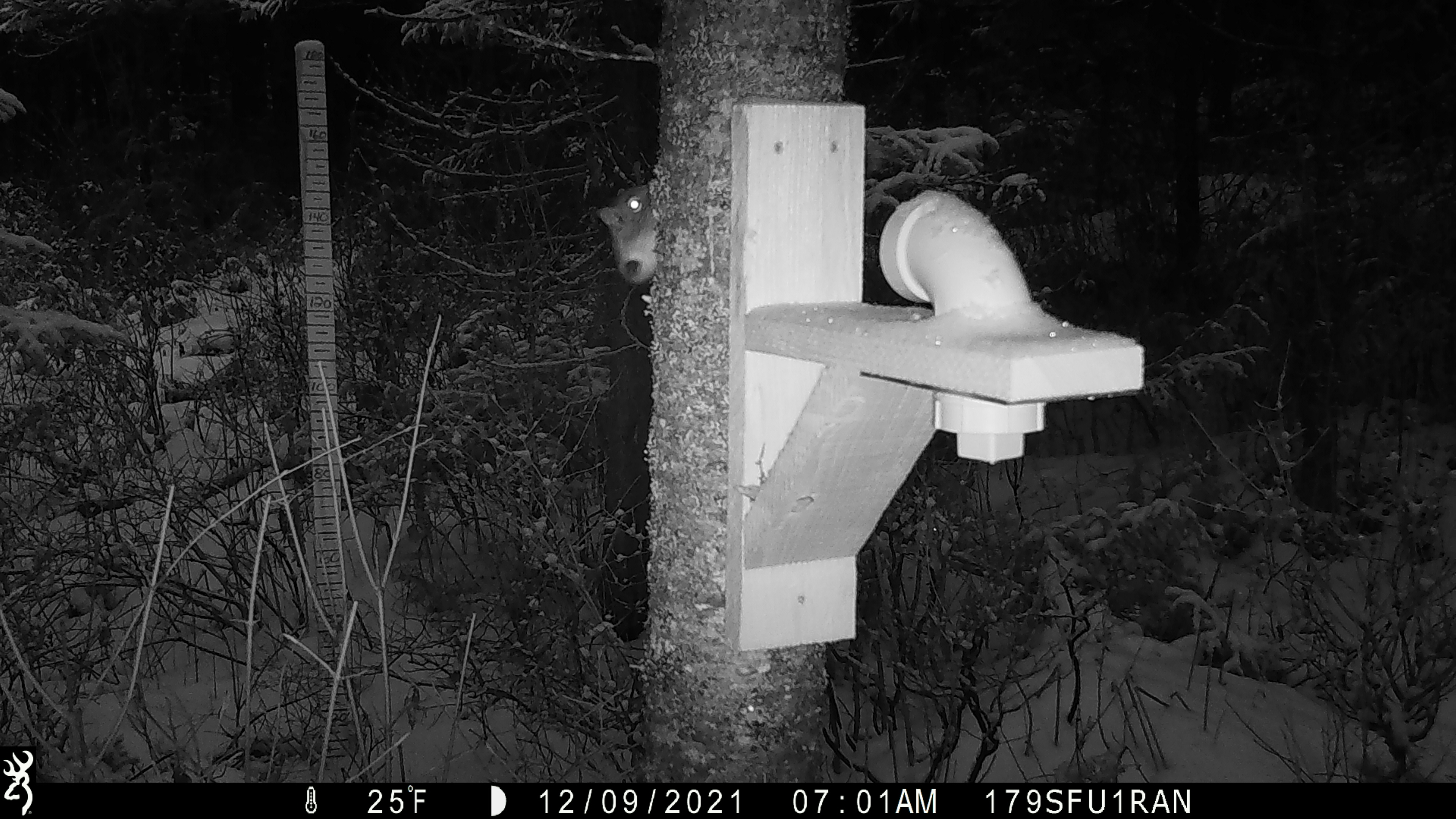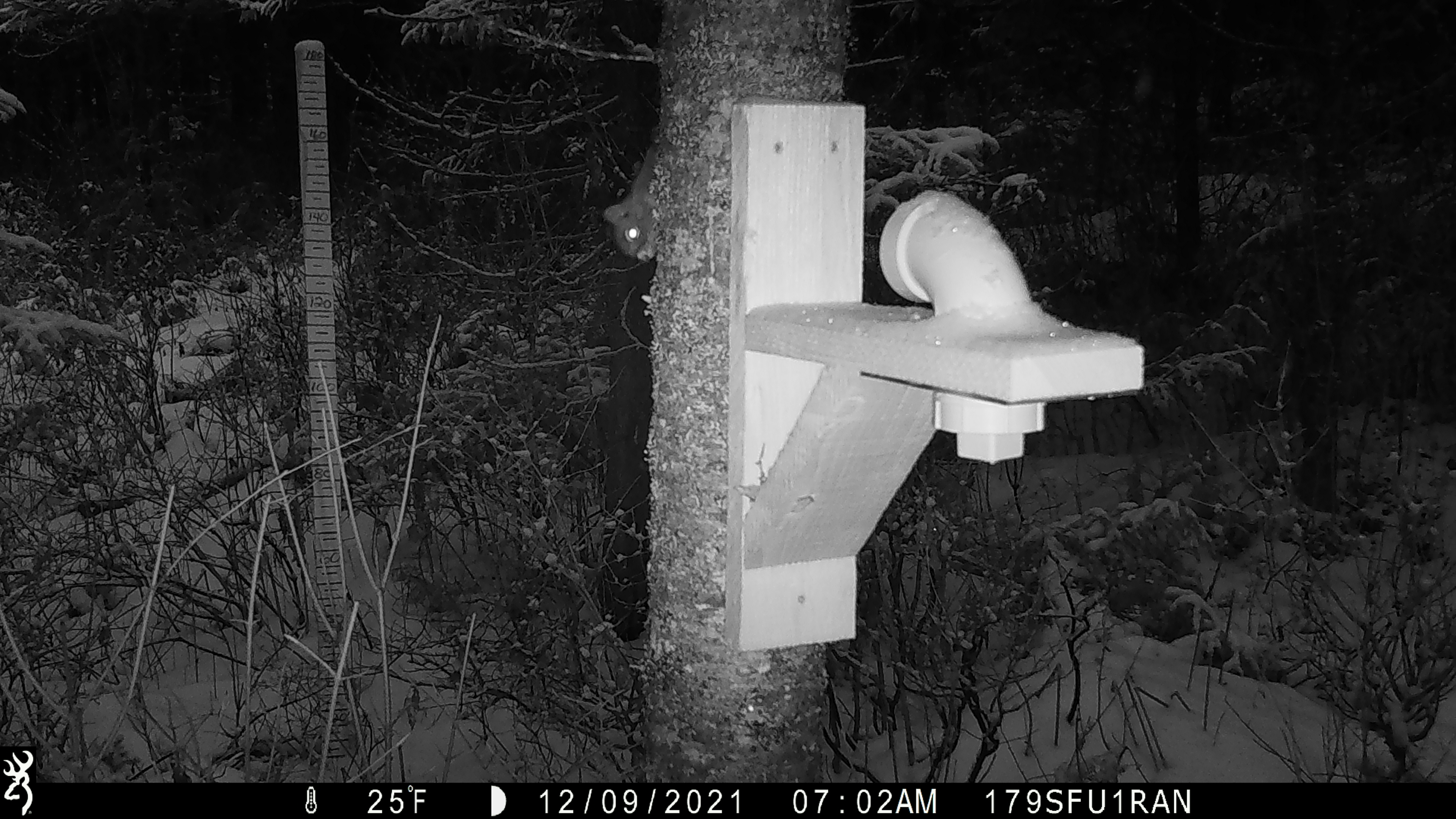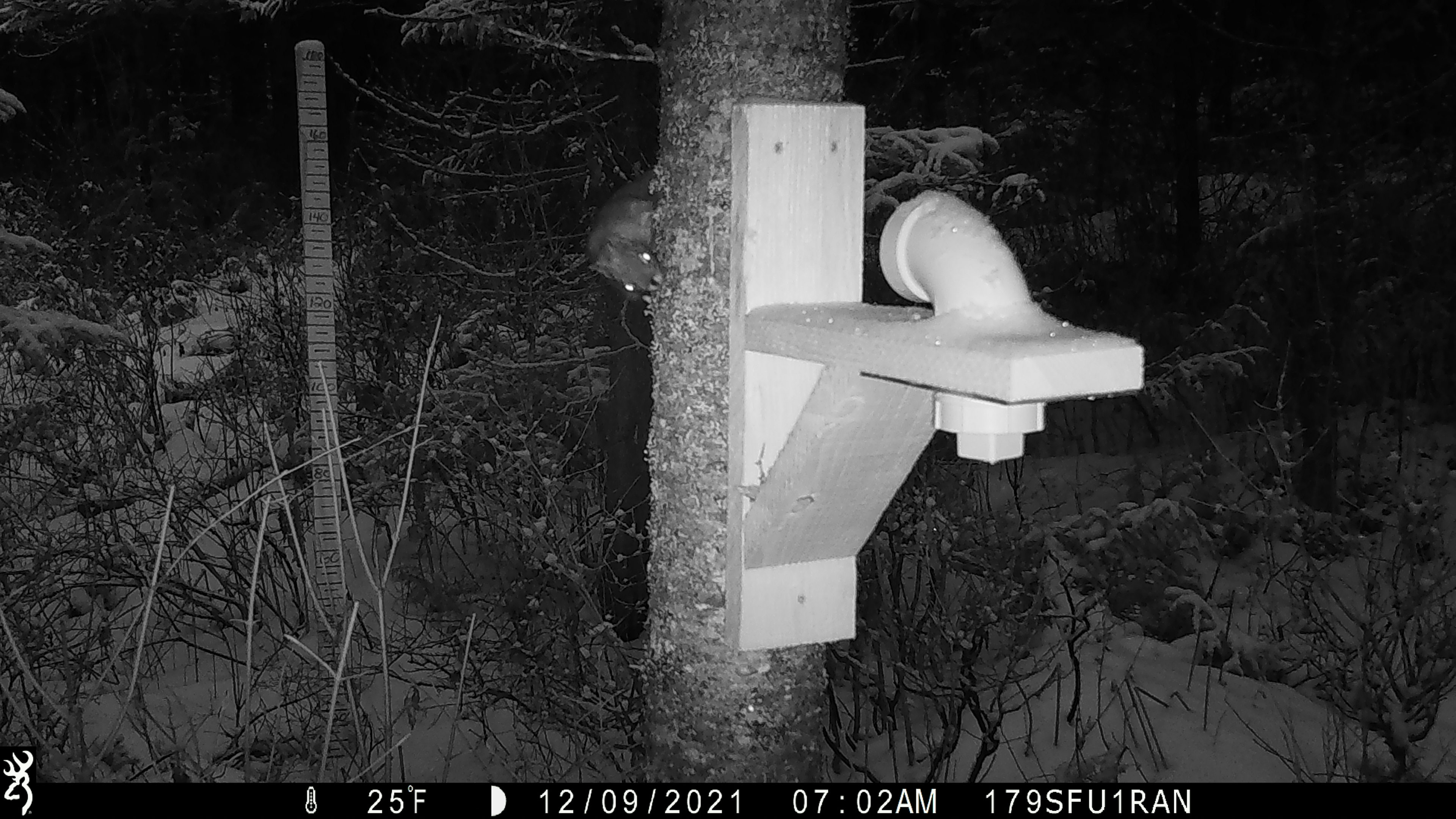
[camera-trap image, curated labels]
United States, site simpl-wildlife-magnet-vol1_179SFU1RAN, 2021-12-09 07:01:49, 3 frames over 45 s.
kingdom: Animalia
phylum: Chordata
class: Mammalia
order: Rodentia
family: Sciuridae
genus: Tamiasciurus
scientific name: Tamiasciurus hudsonicus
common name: red squirrel